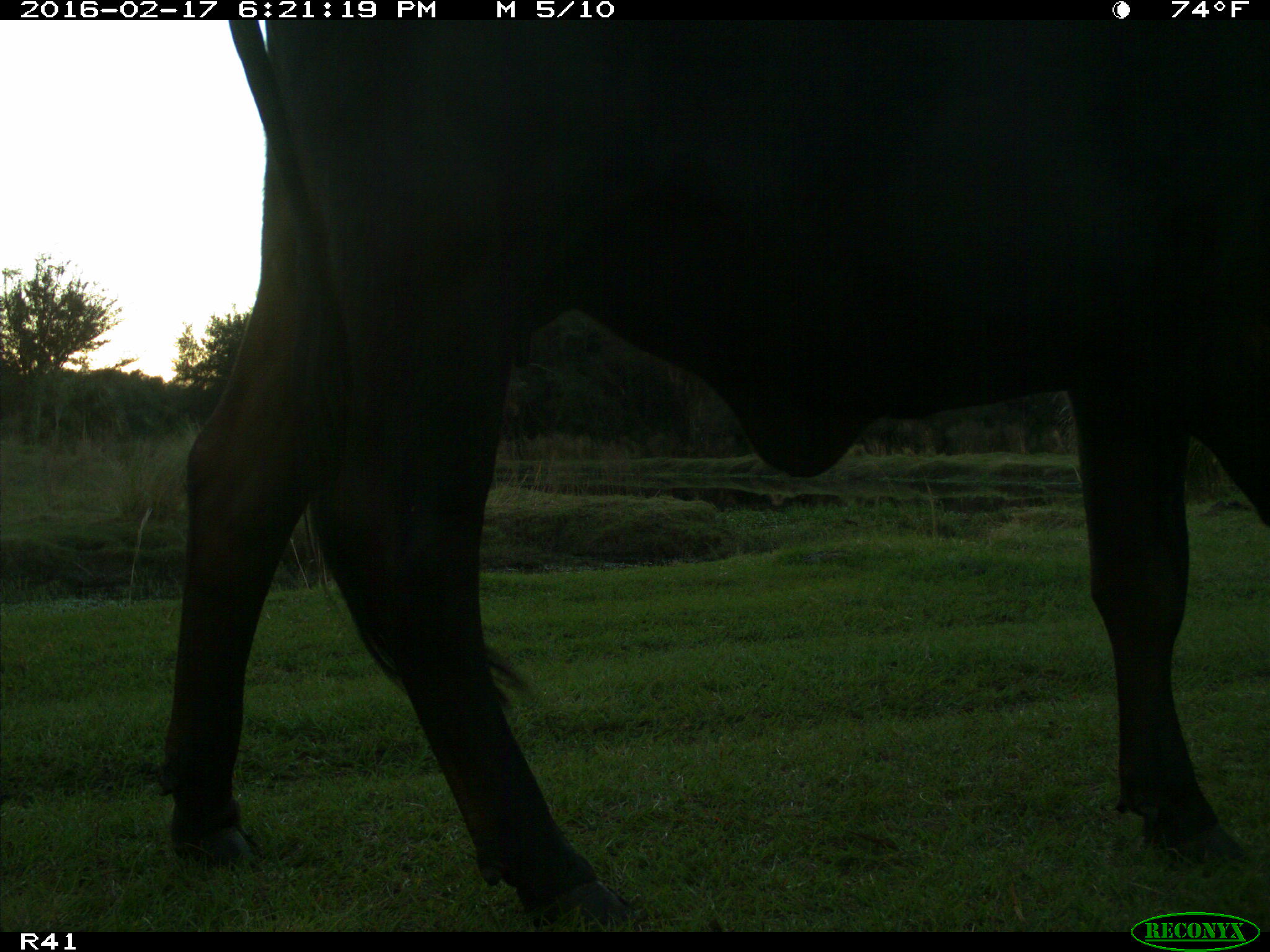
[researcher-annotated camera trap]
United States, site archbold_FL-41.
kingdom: Animalia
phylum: Chordata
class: Mammalia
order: Artiodactyla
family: Bovidae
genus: Bos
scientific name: Bos taurus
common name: domestic cow